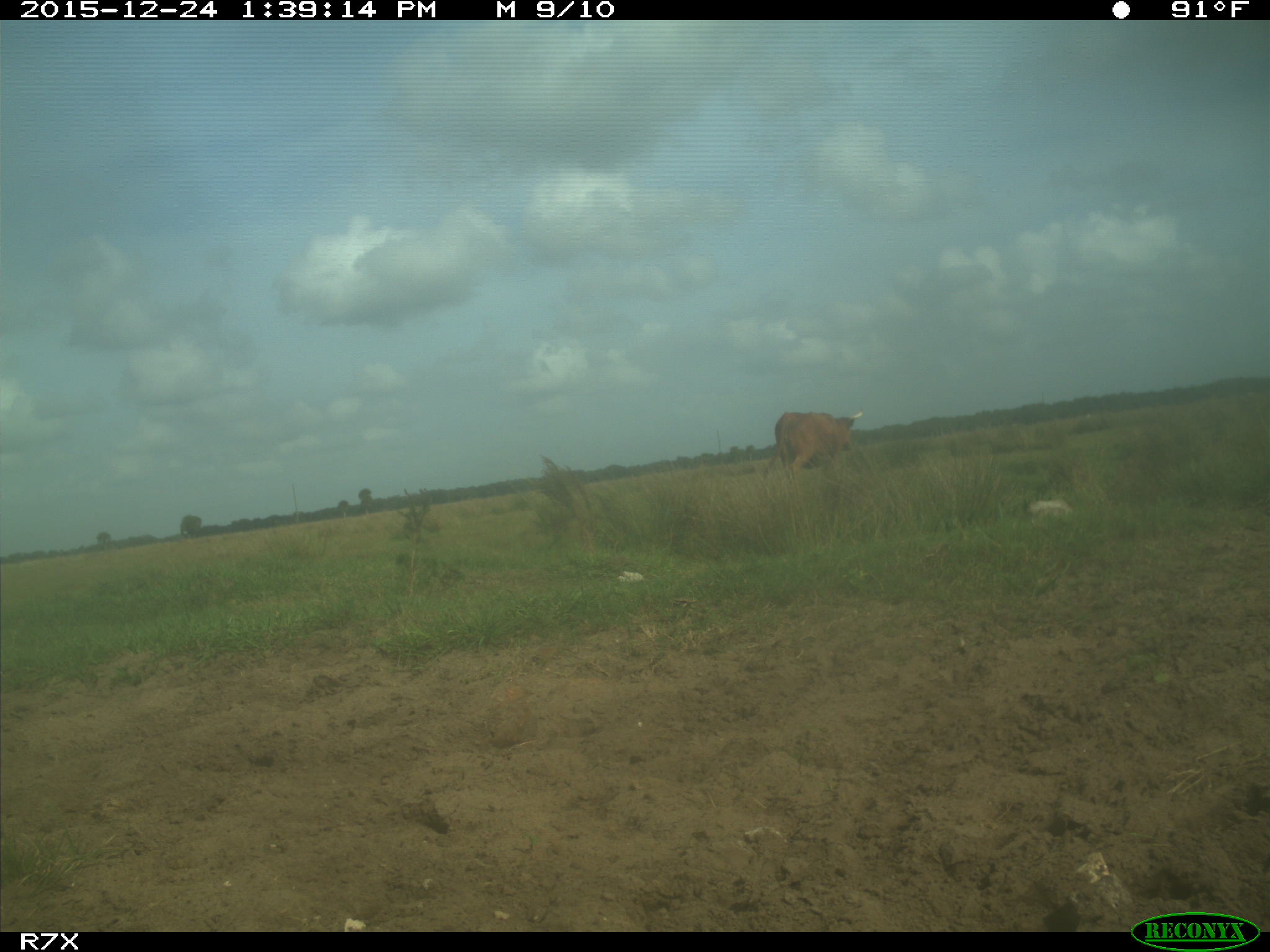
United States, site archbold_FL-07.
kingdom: Animalia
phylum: Chordata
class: Mammalia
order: Artiodactyla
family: Bovidae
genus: Bos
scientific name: Bos taurus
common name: domestic cow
Bos taurus (domestic cow).